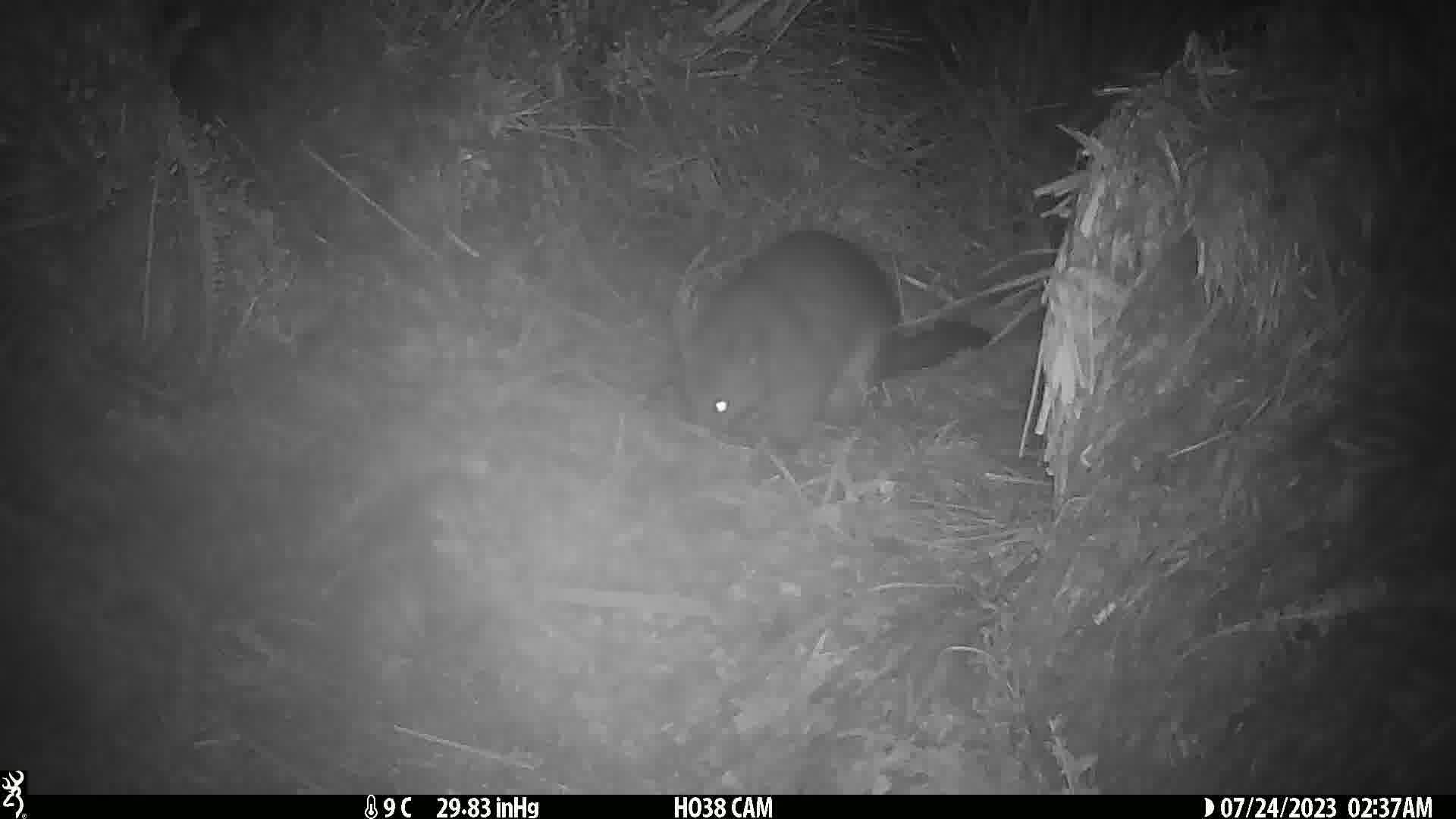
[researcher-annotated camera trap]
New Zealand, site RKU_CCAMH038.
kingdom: Animalia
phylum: Chordata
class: Mammalia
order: Diprotodontia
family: Phalangeridae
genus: Trichosurus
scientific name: Trichosurus vulpecula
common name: common brushtail possum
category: possum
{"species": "possum (common brushtail possum) (Trichosurus vulpecula)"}